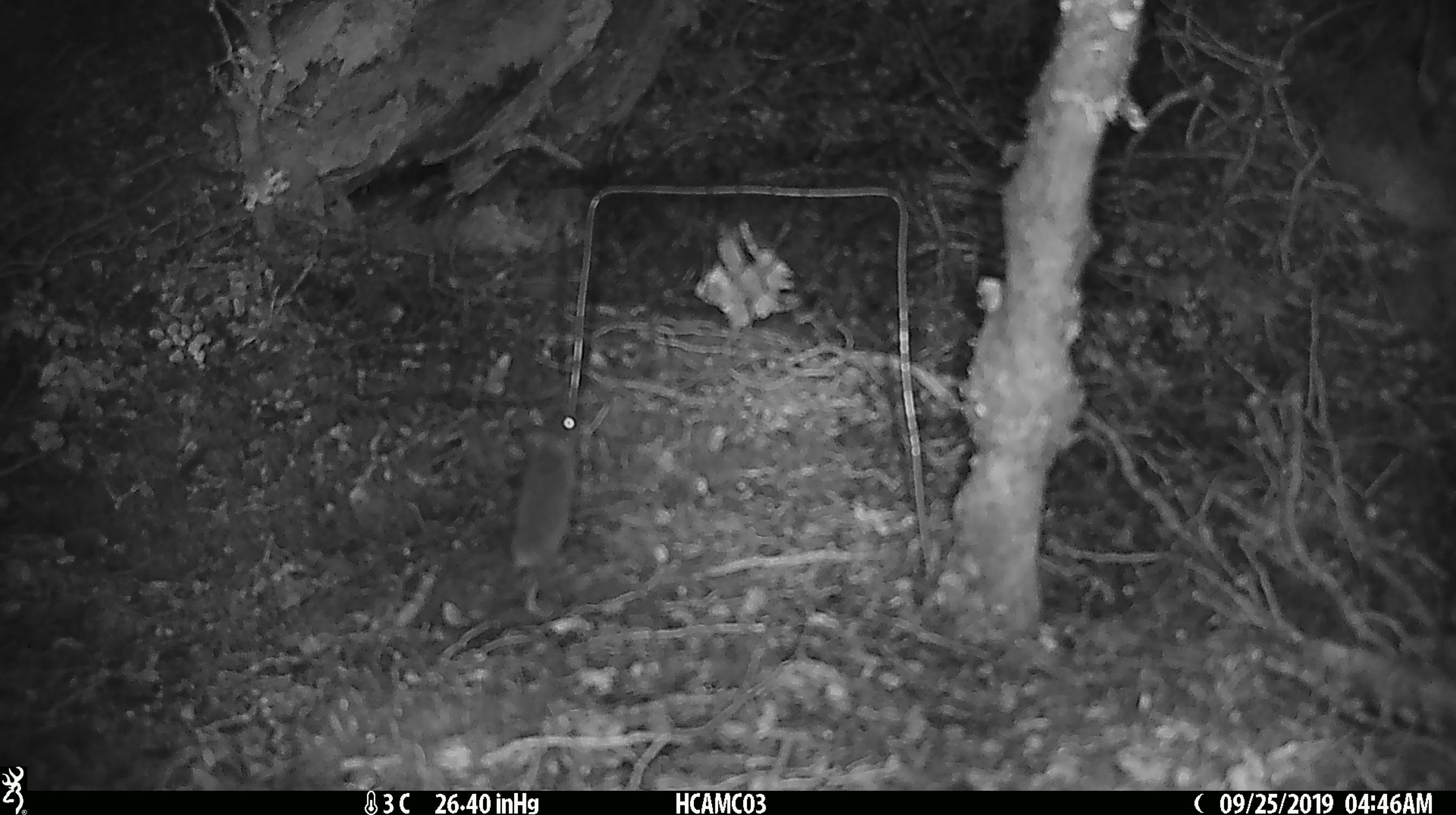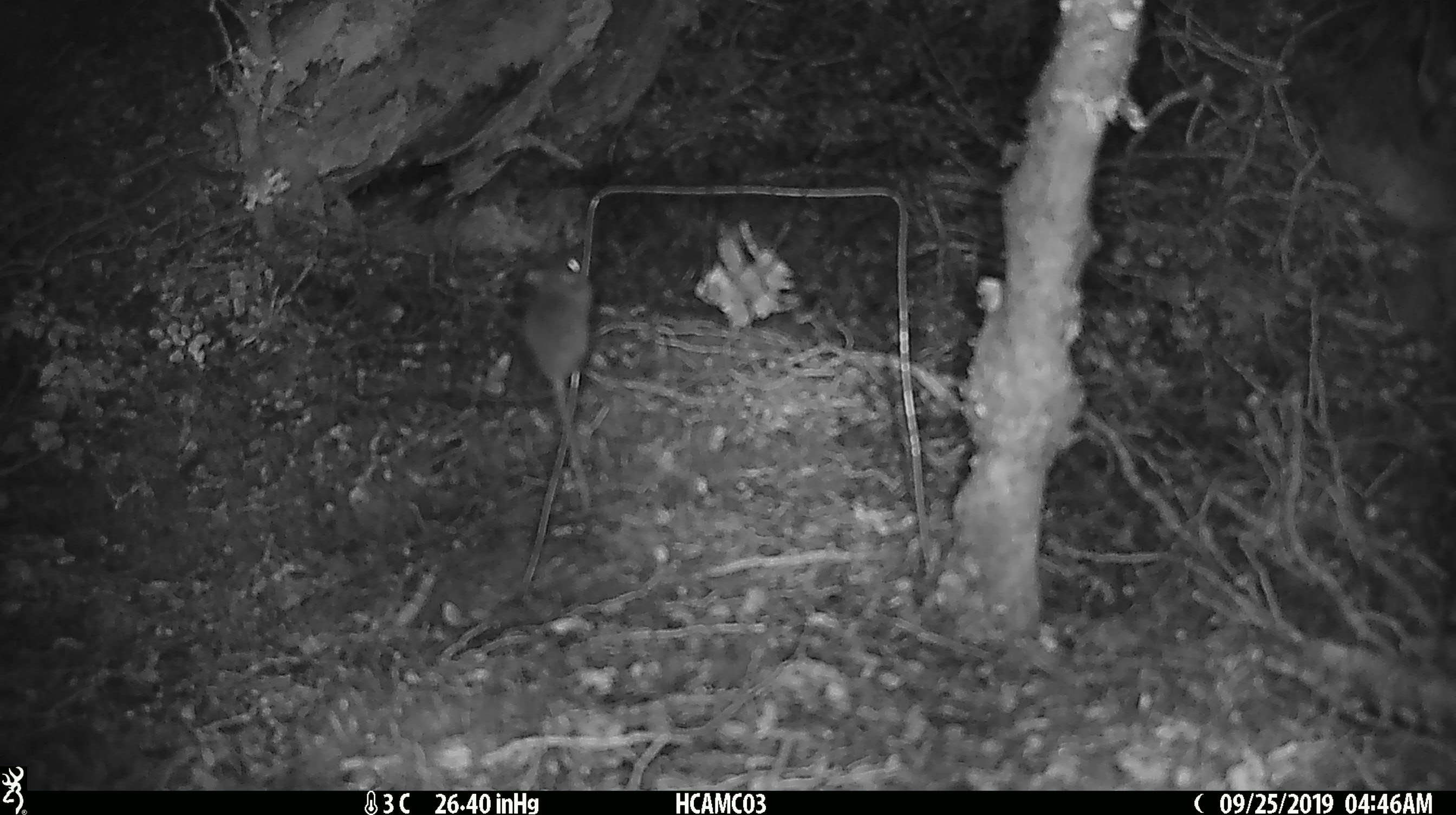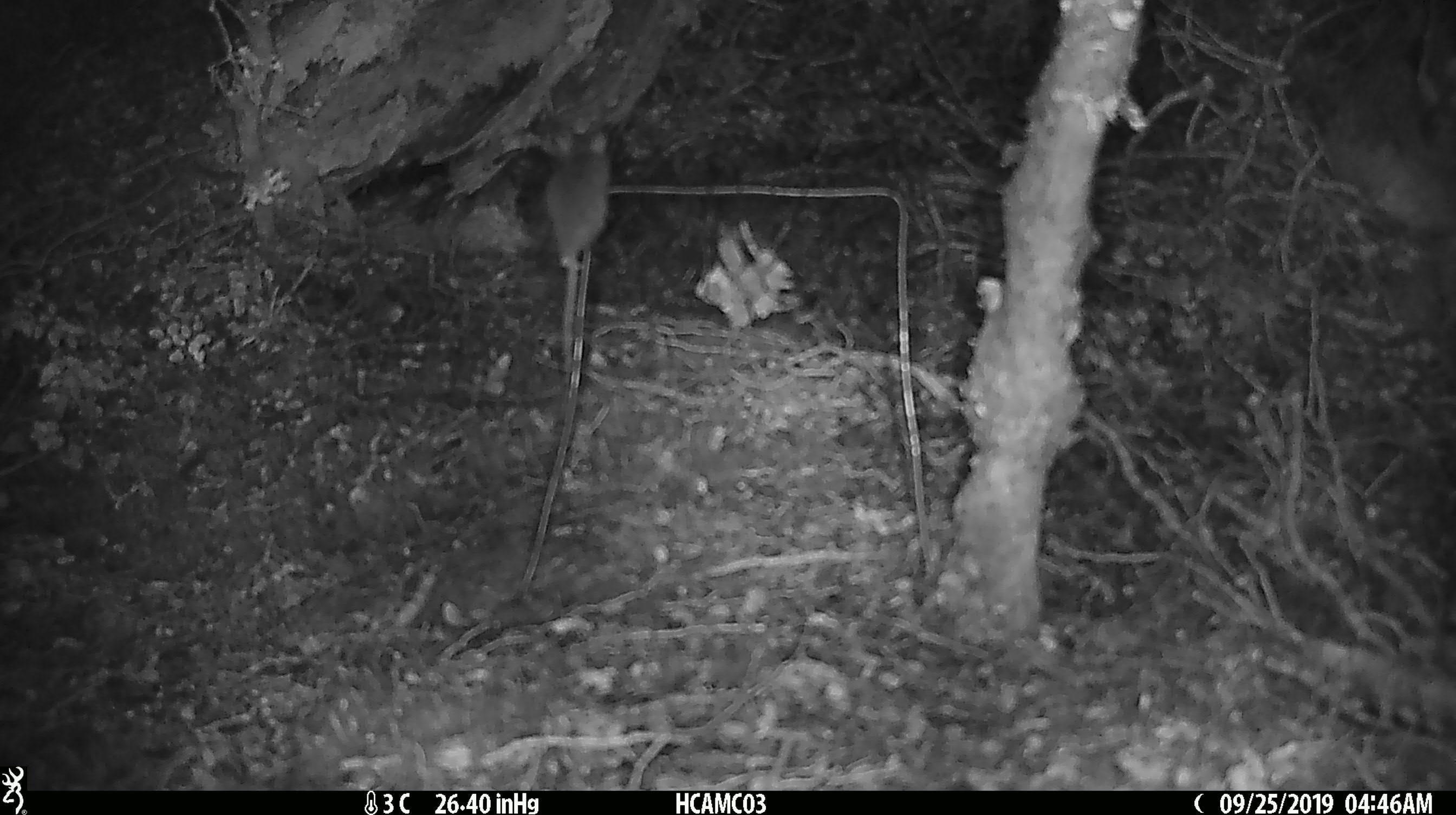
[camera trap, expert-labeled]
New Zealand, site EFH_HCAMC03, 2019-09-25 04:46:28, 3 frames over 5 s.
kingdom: Animalia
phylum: Chordata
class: Mammalia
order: Rodentia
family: Muridae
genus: Mus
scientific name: Mus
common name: mouse